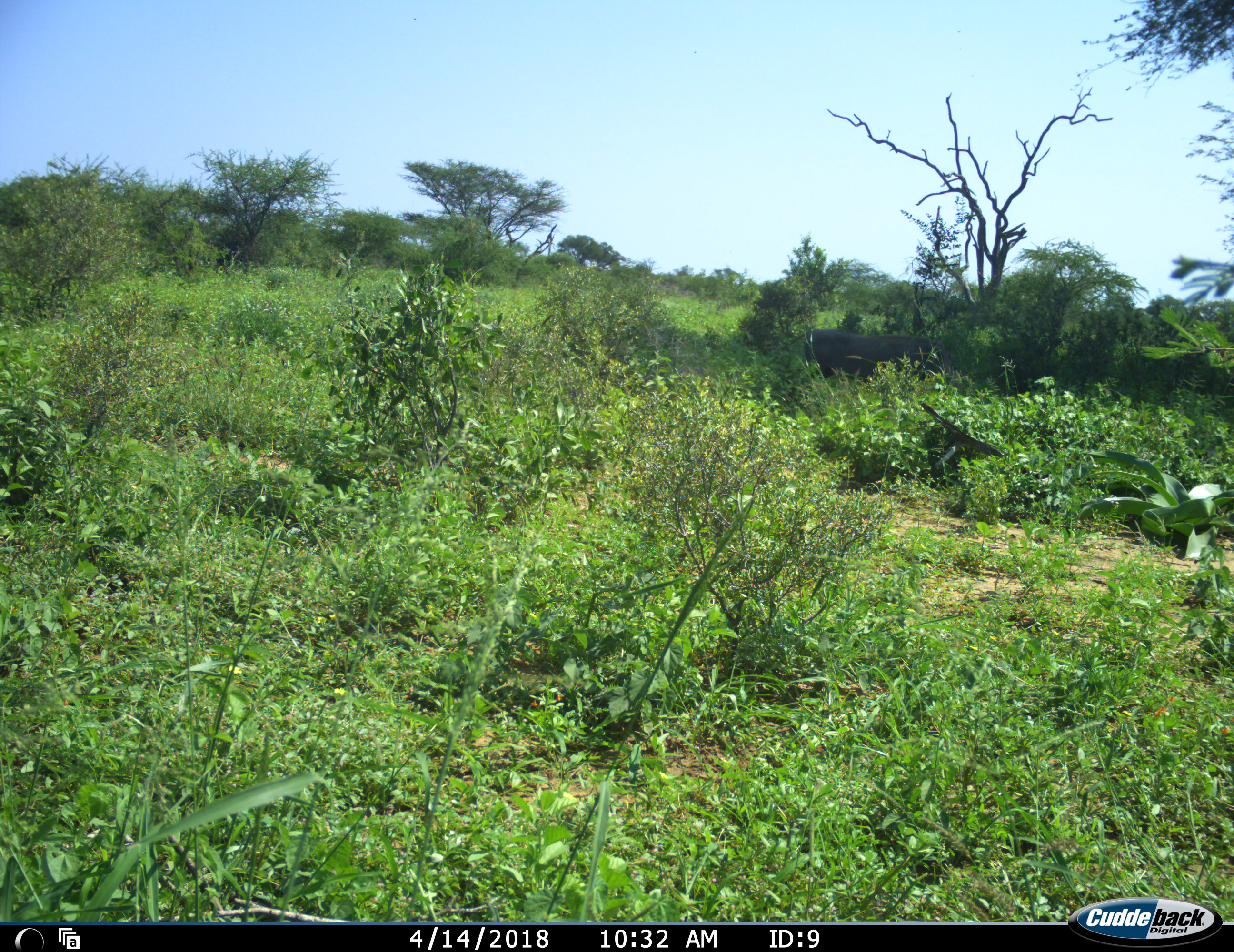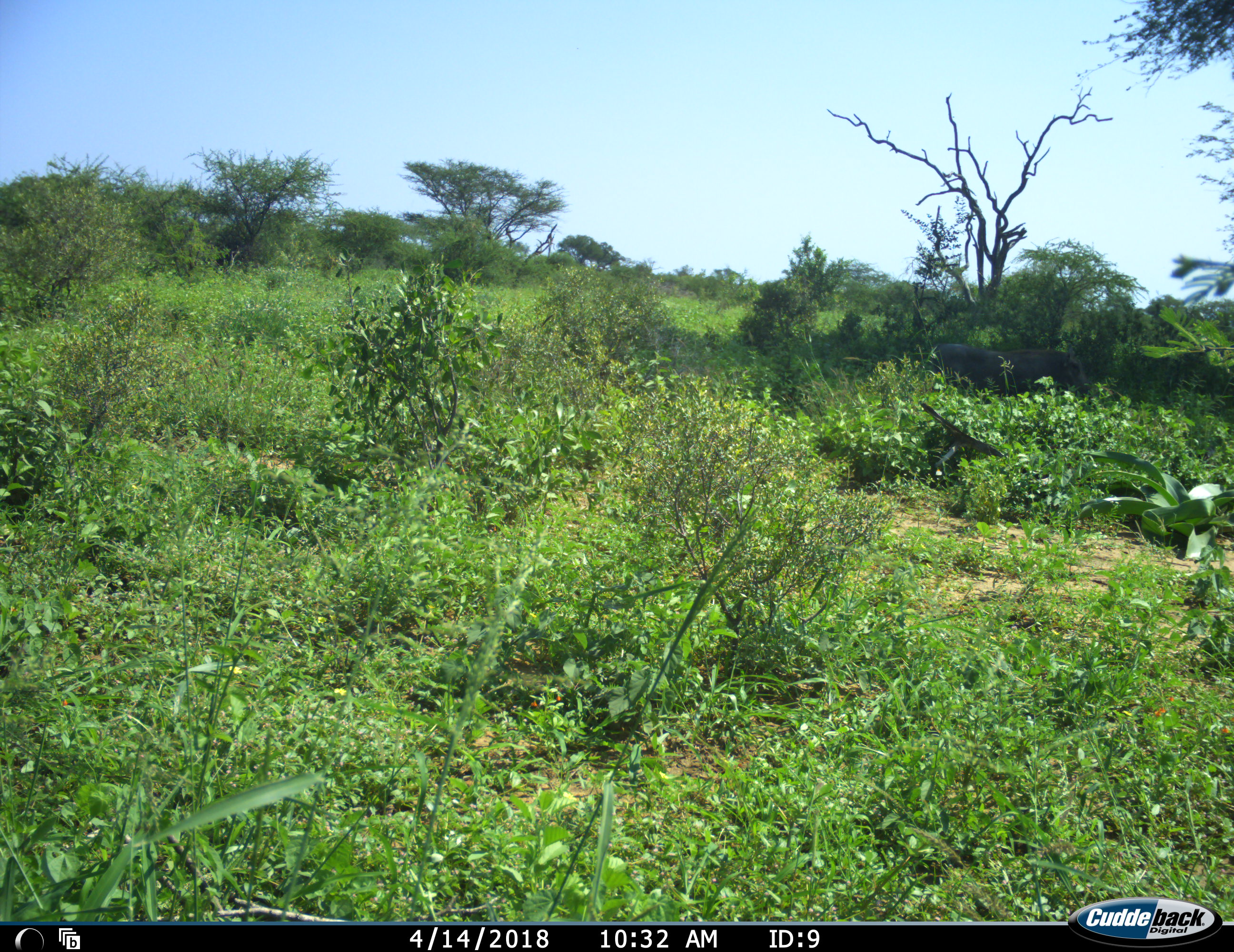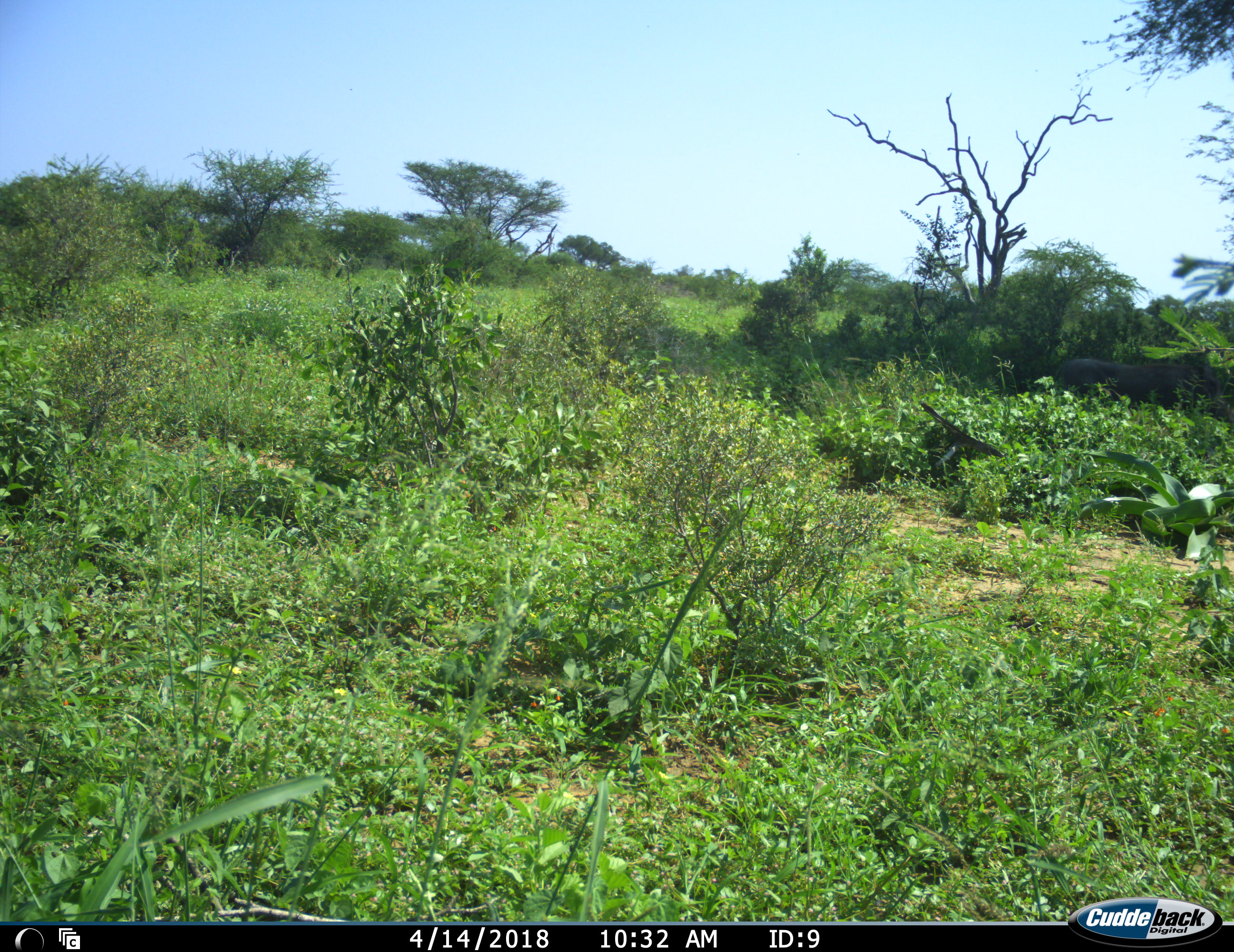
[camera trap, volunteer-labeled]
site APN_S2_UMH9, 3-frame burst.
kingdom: Animalia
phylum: Chordata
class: Mammalia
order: Artiodactyla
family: Suidae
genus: Phacochoerus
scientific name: Phacochoerus africanus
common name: warthog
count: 1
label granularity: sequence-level